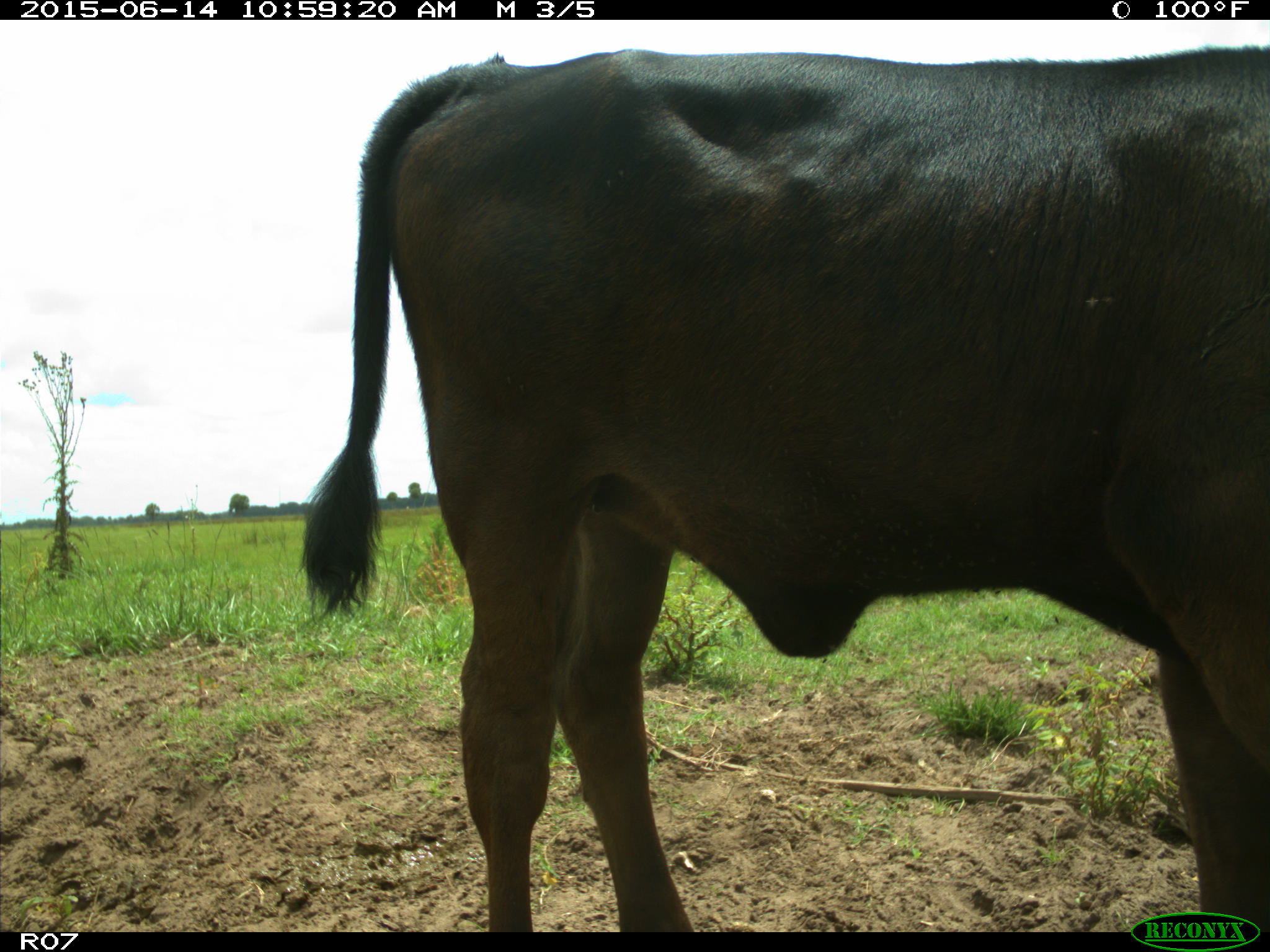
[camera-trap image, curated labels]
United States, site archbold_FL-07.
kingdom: Animalia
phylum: Chordata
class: Mammalia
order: Artiodactyla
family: Bovidae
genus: Bos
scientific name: Bos taurus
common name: domestic cow